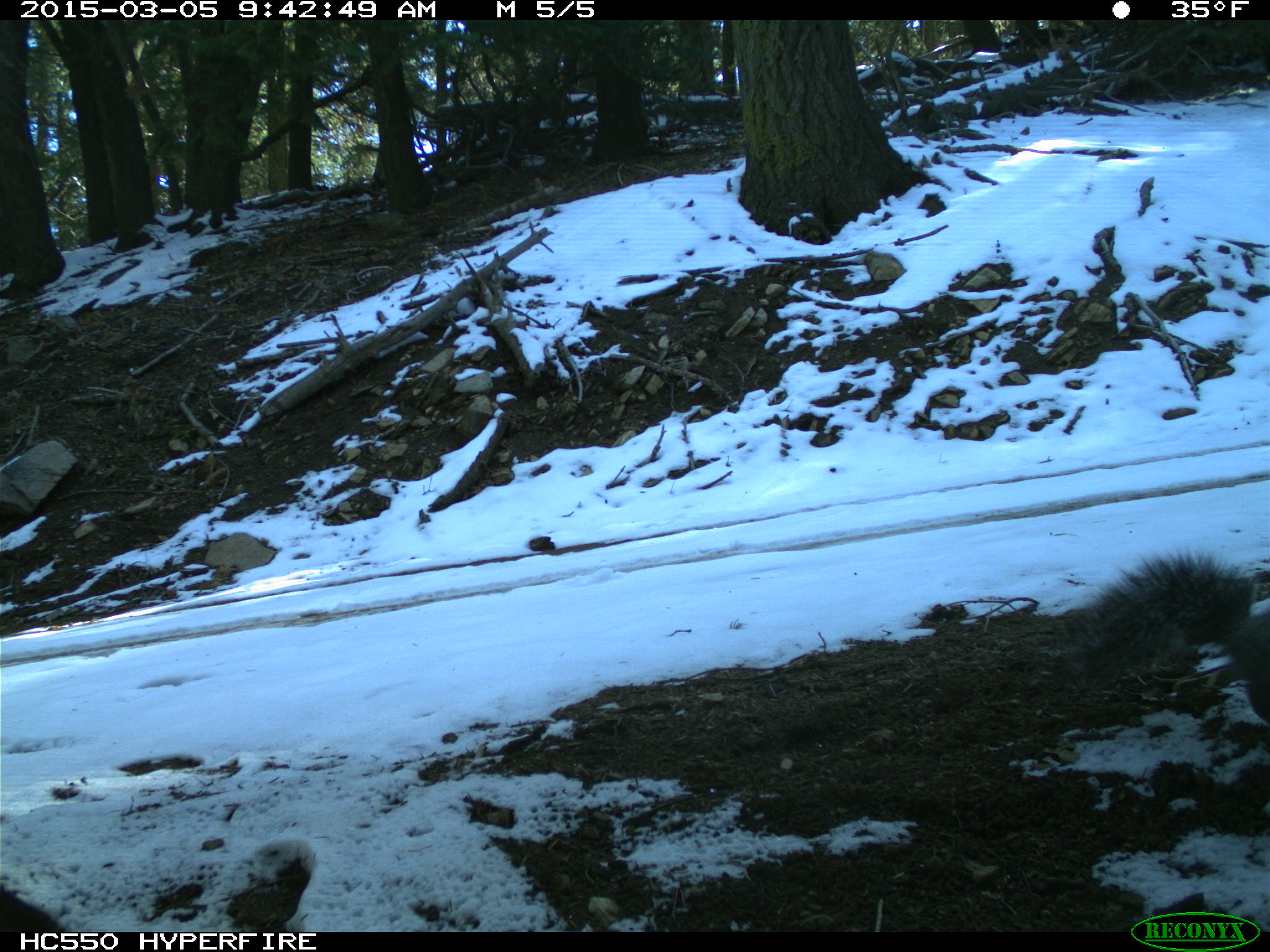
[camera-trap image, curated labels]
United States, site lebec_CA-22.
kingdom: Animalia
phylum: Chordata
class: Mammalia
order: Rodentia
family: Sciuridae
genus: Sciurus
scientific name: Sciurus carolinensis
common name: eastern gray squirrel